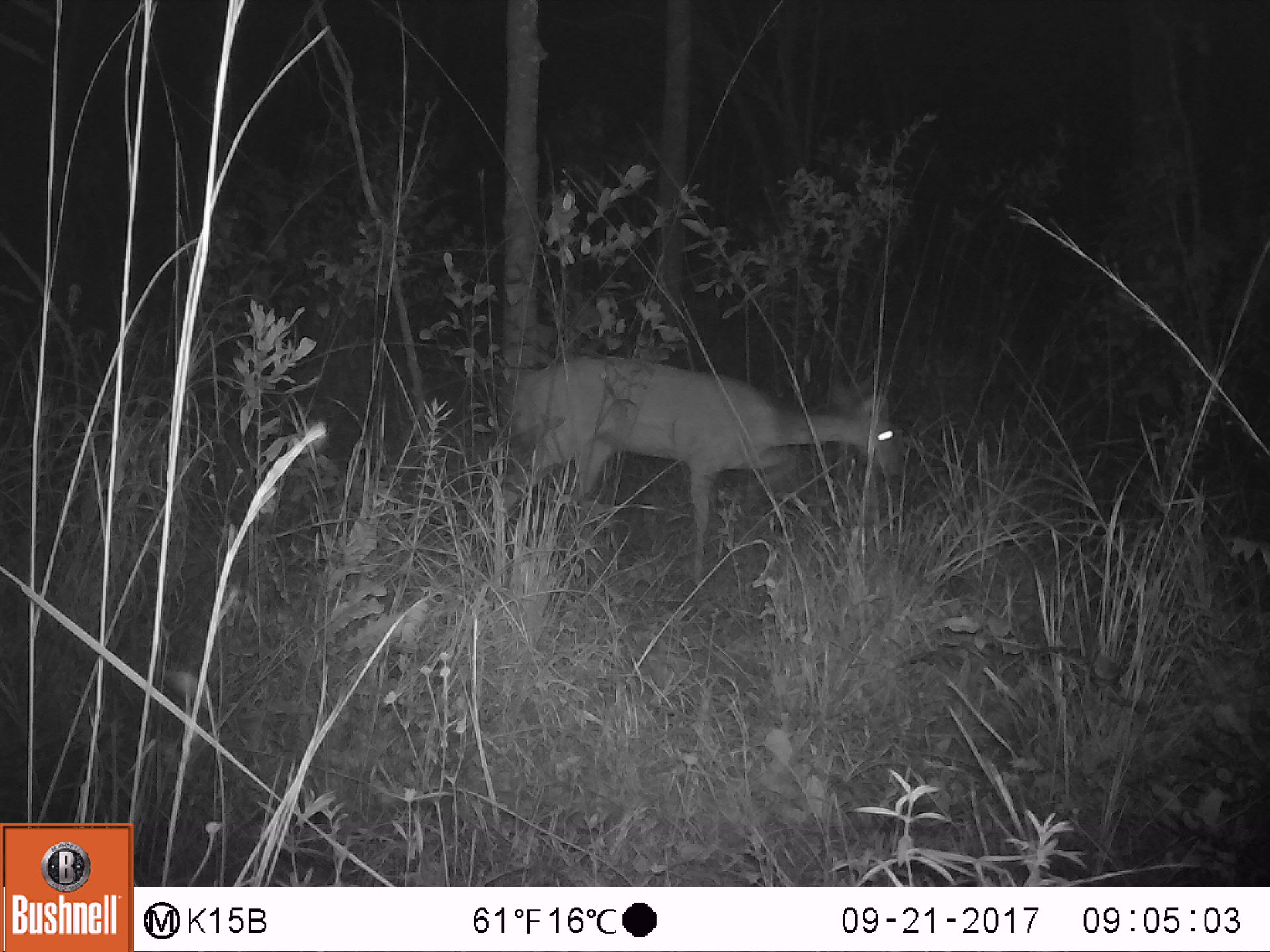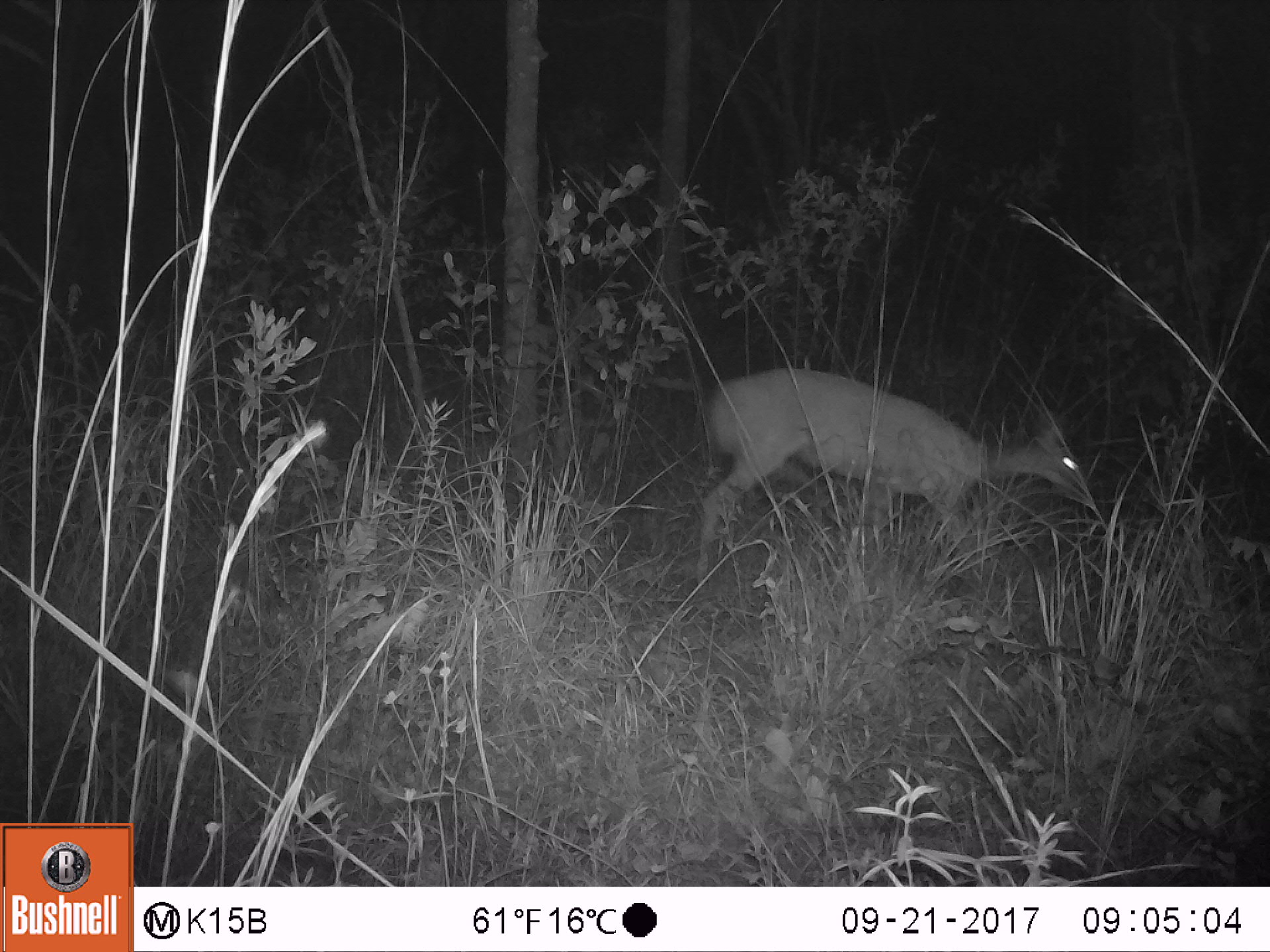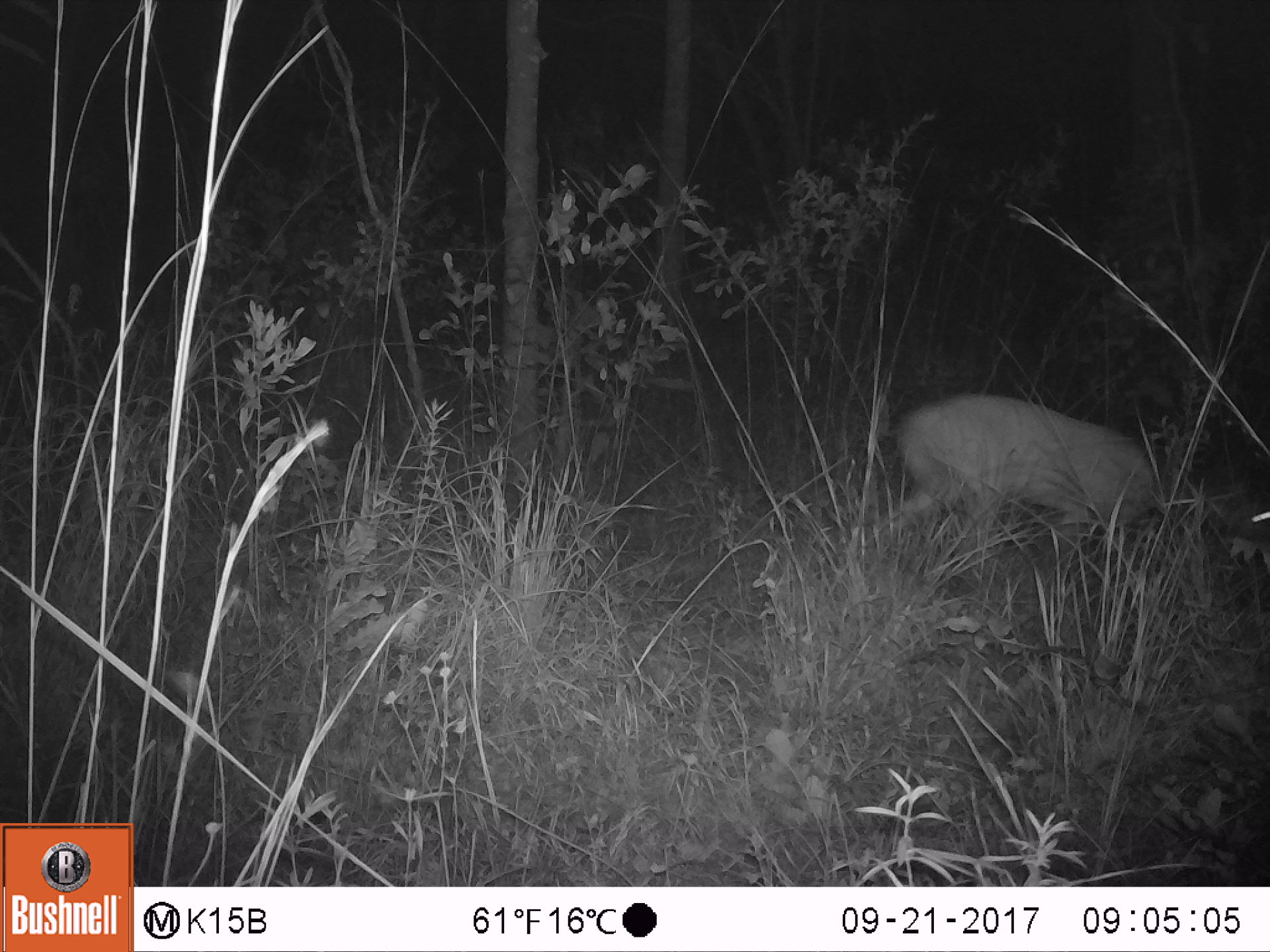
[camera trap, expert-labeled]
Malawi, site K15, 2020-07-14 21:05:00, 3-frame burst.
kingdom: Animalia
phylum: Chordata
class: Mammalia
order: Artiodactyla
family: Bovidae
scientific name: Antilopinae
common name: small antelope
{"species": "small antelope (Antilopinae)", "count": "1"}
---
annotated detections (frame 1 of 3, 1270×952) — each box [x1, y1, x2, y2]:
small antelope: [507, 348, 905, 597]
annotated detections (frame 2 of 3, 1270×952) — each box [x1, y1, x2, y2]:
small antelope: [690, 356, 1088, 590]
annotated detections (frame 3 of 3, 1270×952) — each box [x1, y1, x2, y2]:
small antelope: [872, 380, 1262, 589]